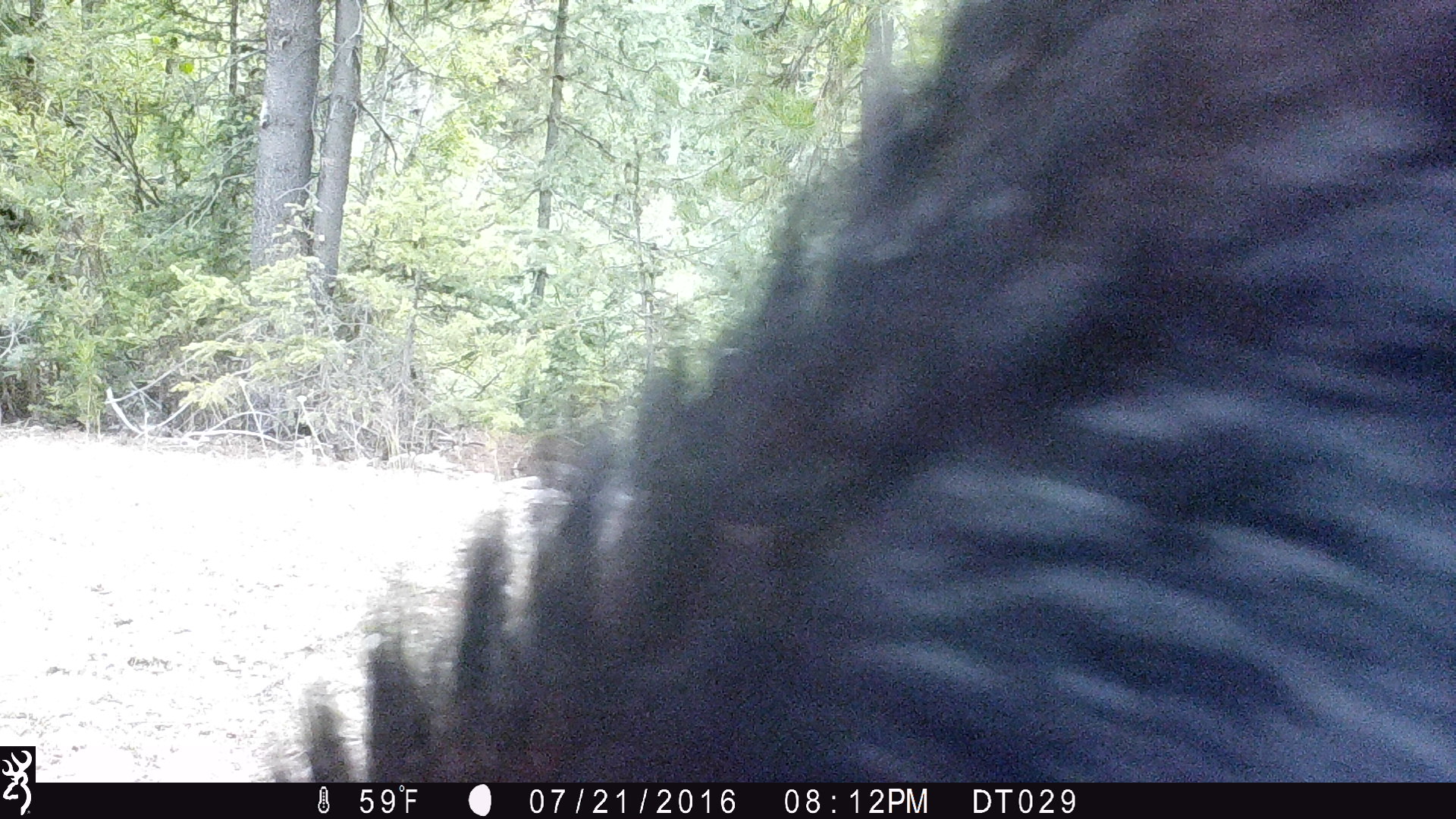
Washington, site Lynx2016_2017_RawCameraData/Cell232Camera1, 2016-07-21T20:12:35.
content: unidentified animal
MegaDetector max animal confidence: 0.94